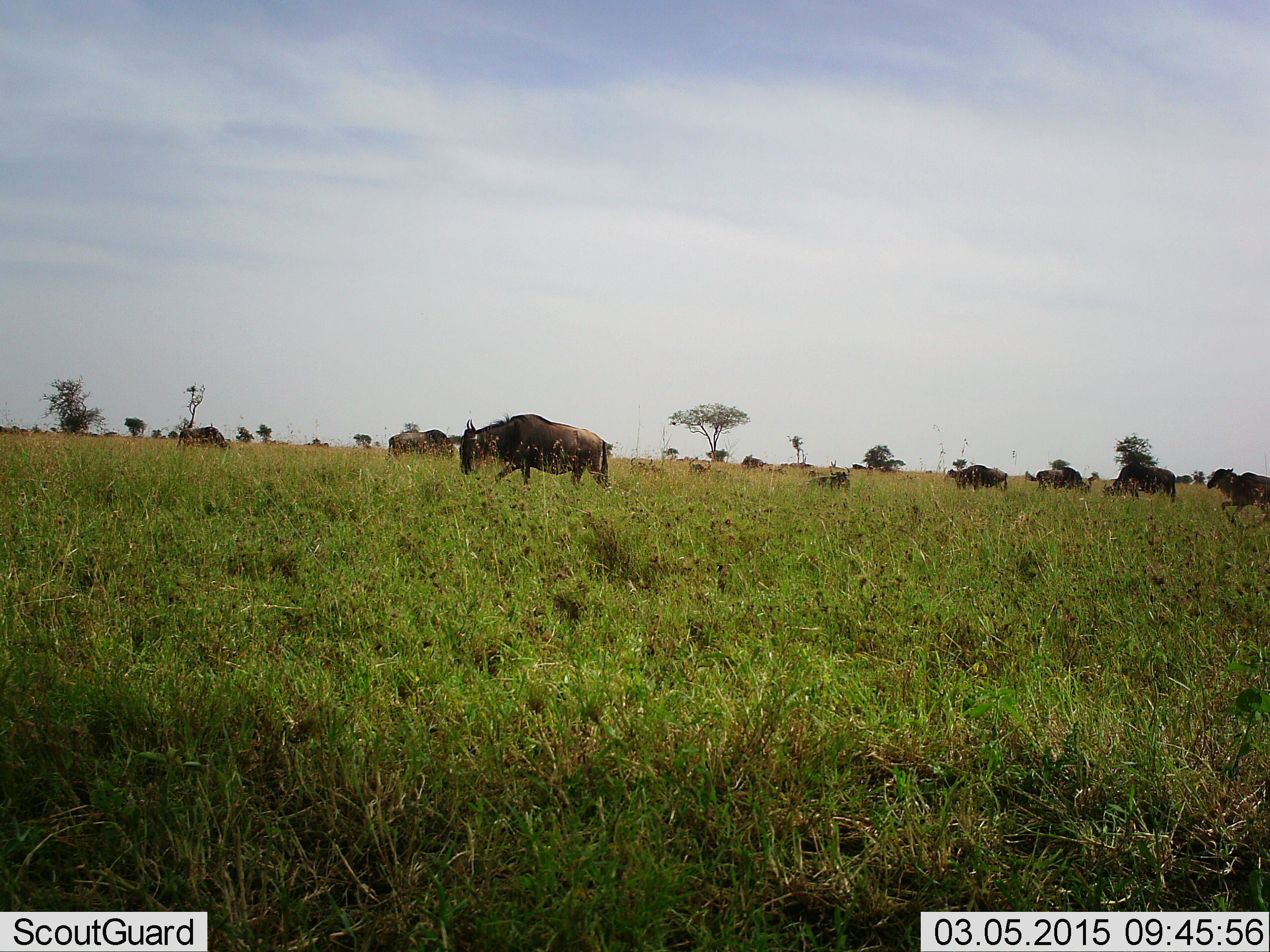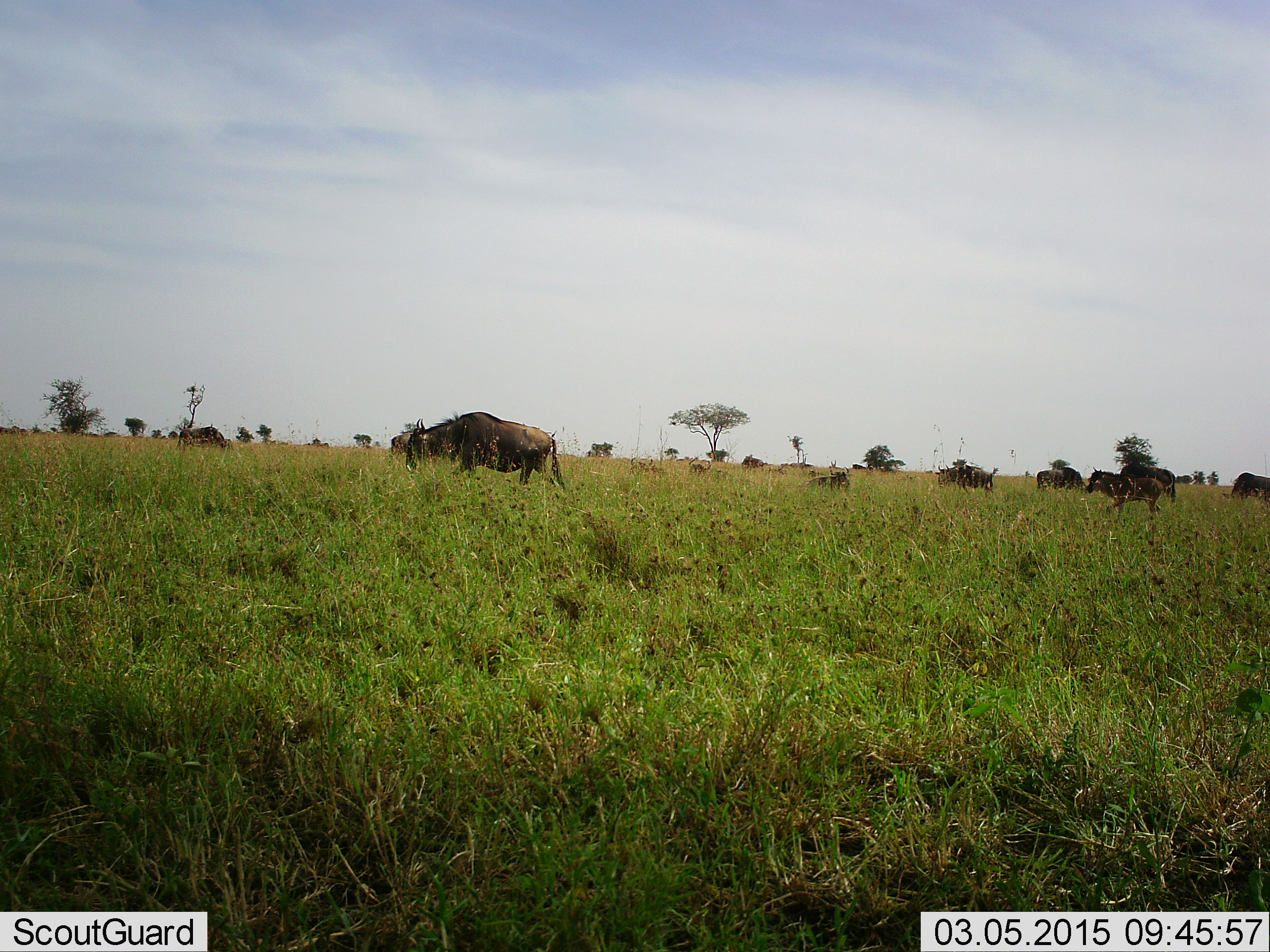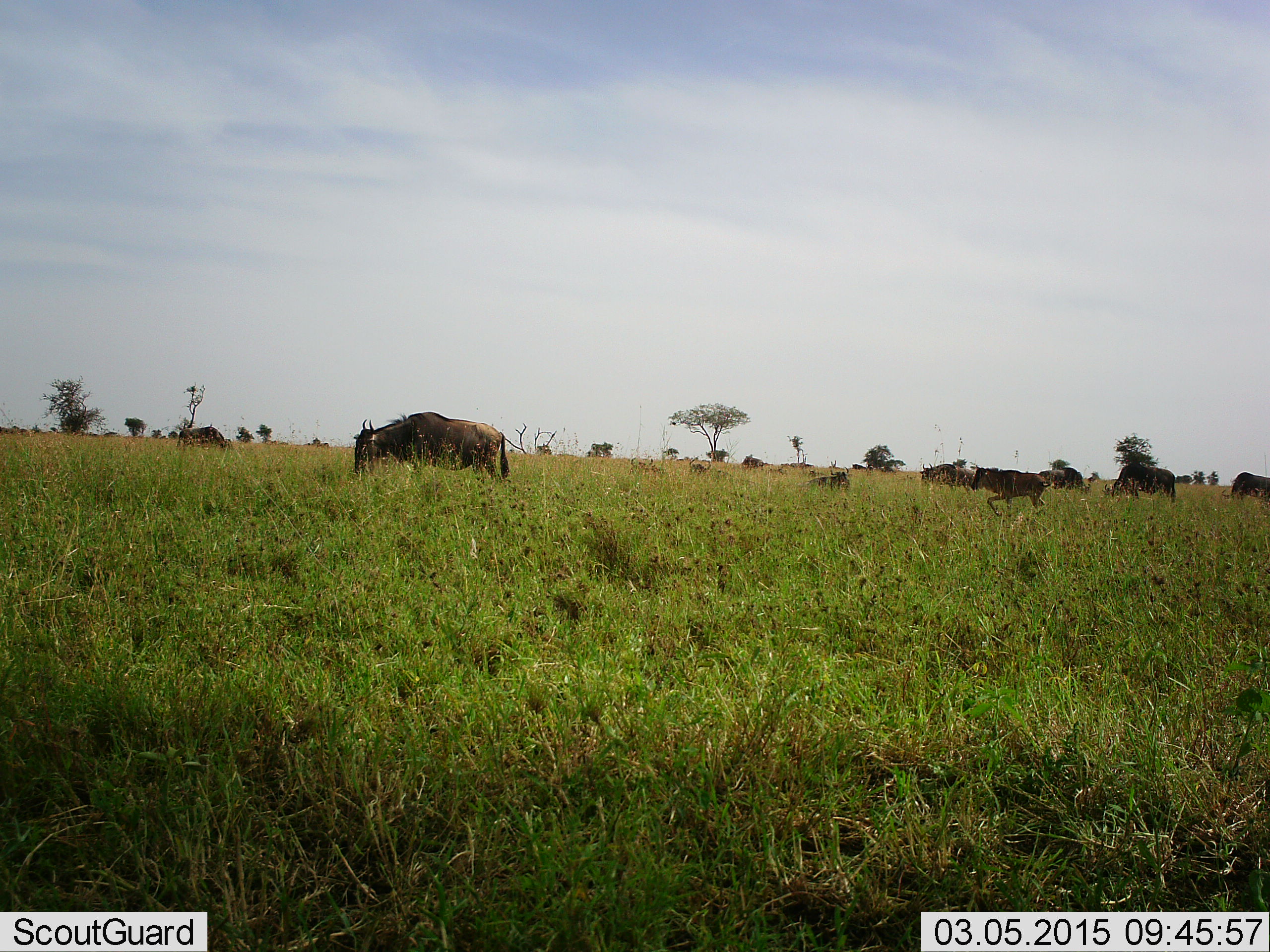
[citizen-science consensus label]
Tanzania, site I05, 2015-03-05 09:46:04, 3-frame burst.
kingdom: Animalia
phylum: Chordata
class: Mammalia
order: Artiodactyla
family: Bovidae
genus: Connochaetes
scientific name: Connochaetes taurinus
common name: blue wildebeest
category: wildebeest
Wildebeest (blue wildebeest) (Connochaetes taurinus), count 11-50. Behavior (volunteer vote fractions): standing 55%, resting 9%, moving 100%, interacting 0%. Young present (vote fraction): 45%. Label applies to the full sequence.